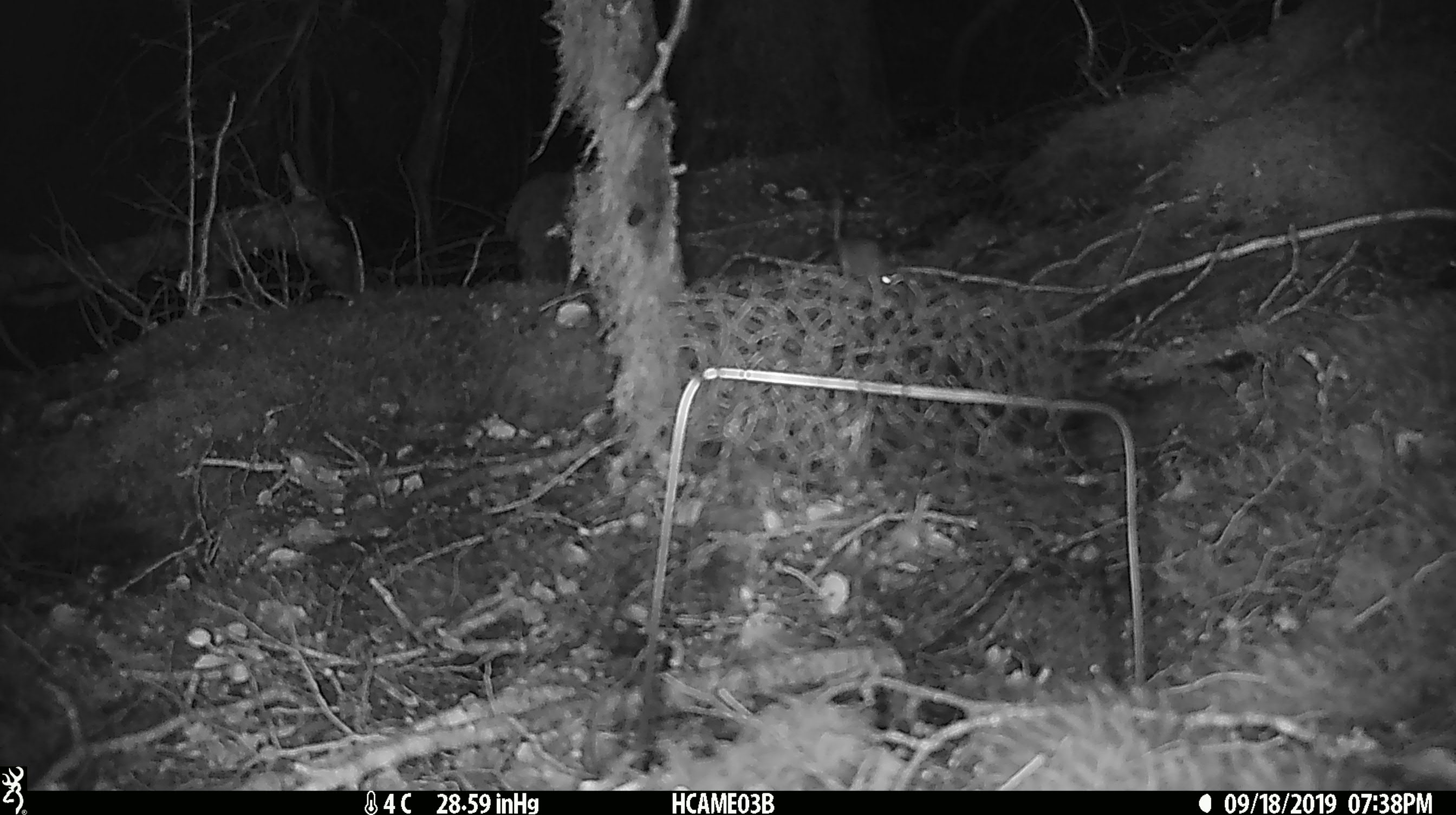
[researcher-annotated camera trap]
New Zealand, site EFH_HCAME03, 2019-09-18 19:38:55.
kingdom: Animalia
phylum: Chordata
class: Mammalia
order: Rodentia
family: Muridae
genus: Mus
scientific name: Mus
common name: mouse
Mouse (Mus).